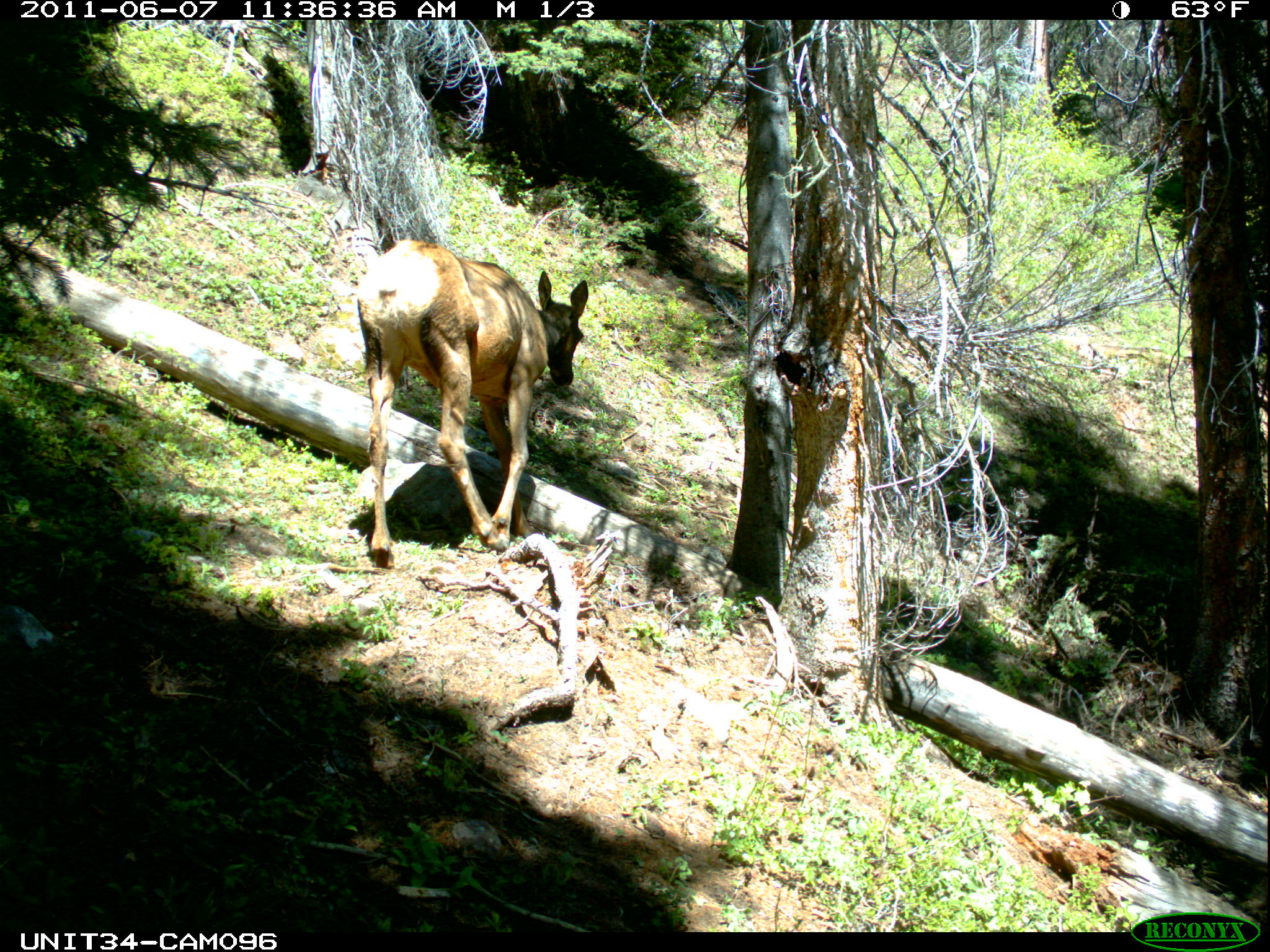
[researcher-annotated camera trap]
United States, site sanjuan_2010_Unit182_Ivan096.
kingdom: Animalia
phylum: Chordata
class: Mammalia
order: Artiodactyla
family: Cervidae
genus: Cervus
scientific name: Cervus elaphus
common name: red deer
Cervus elaphus (red deer).